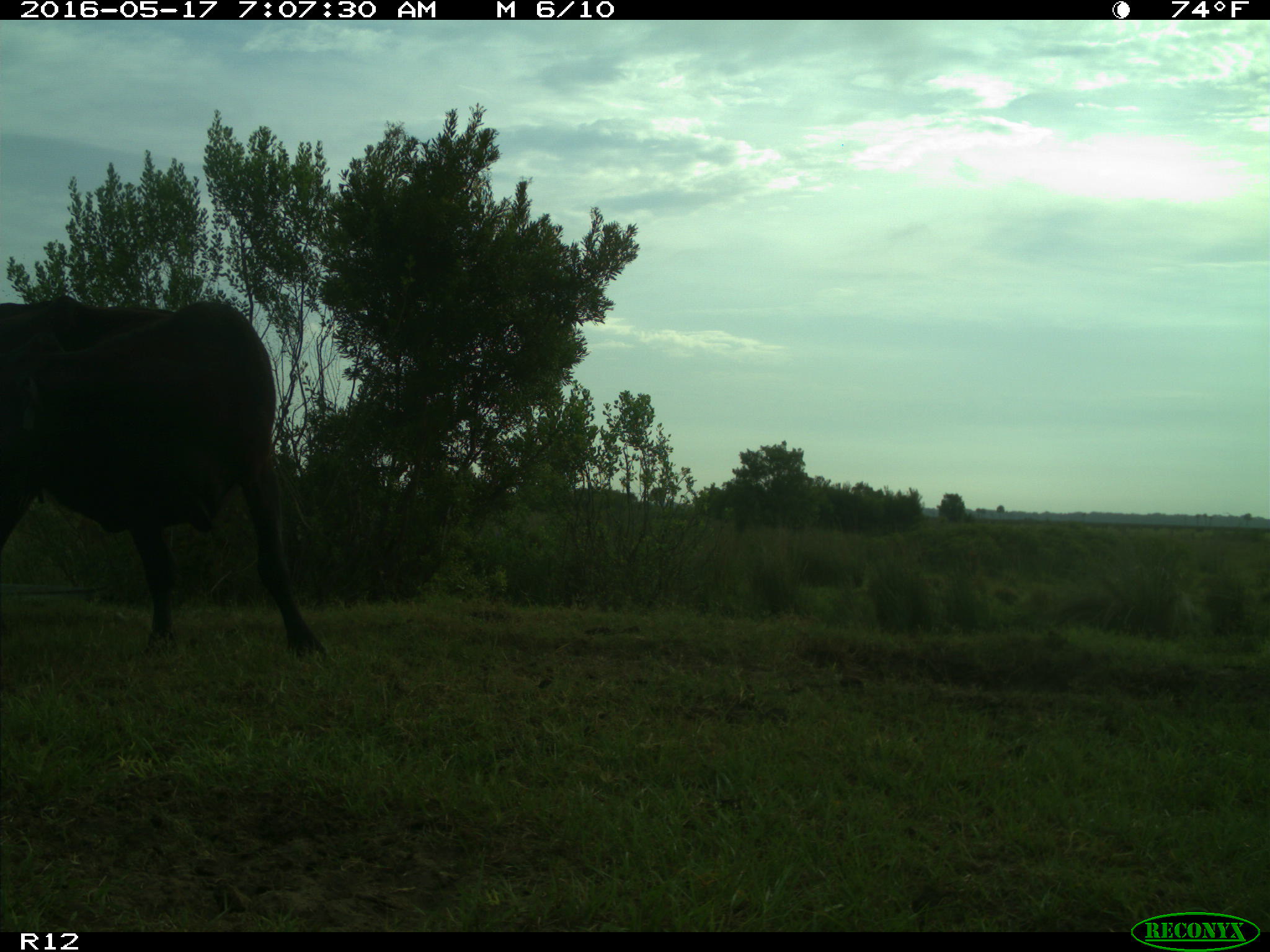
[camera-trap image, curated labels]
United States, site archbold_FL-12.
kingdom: Animalia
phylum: Chordata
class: Mammalia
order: Artiodactyla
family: Bovidae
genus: Bos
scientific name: Bos taurus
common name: domestic cow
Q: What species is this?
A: Bos taurus (domestic cow).